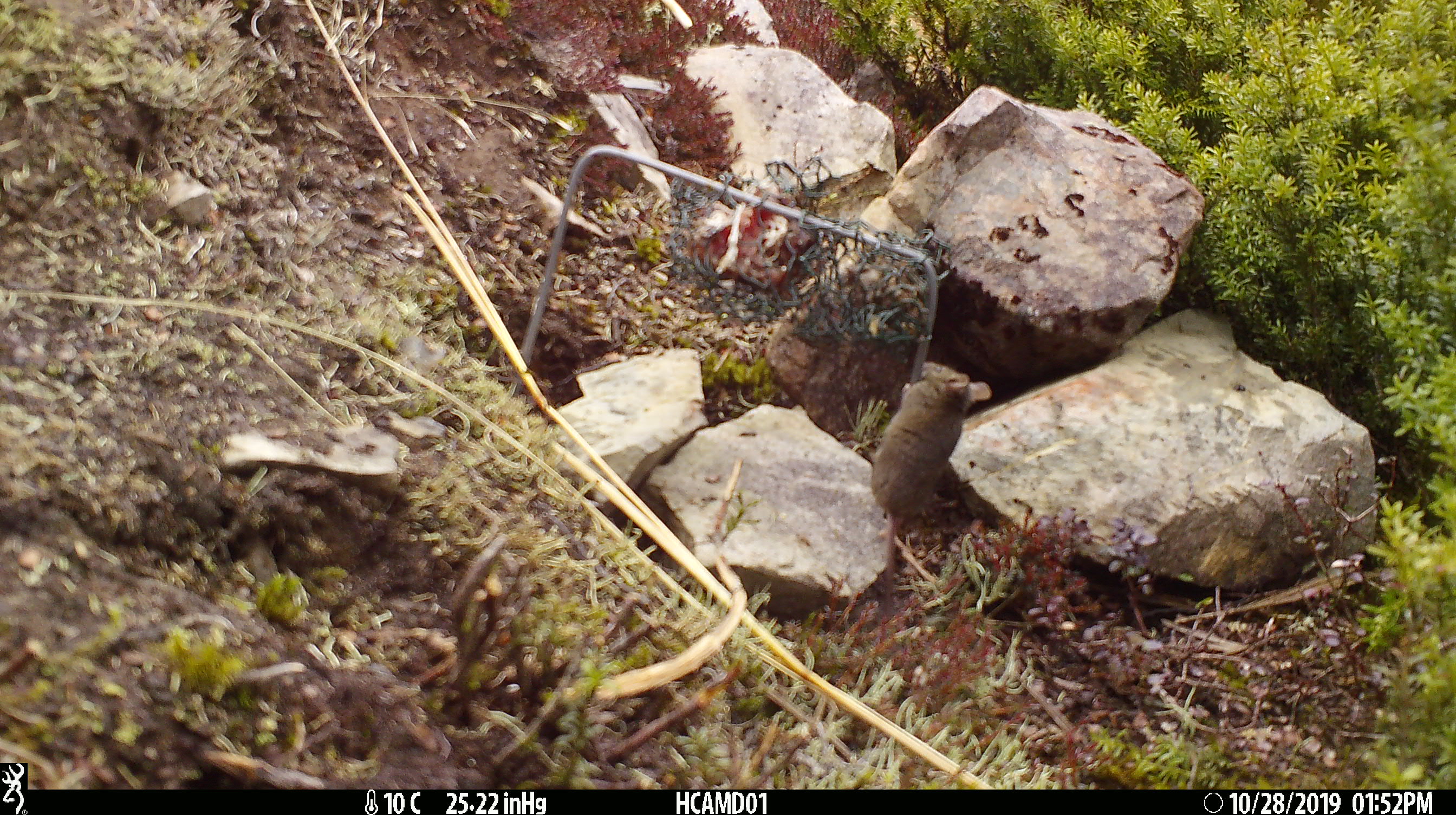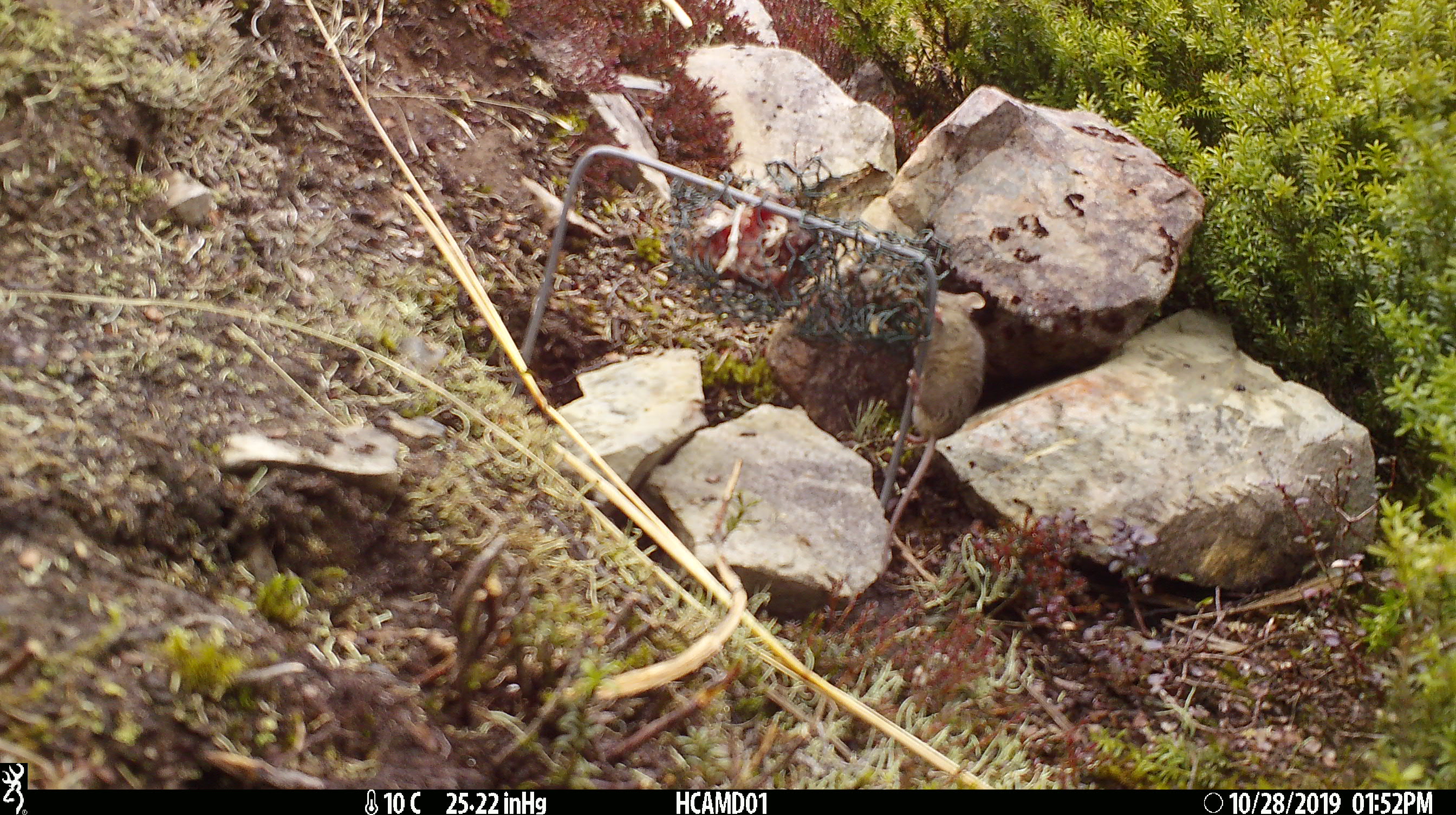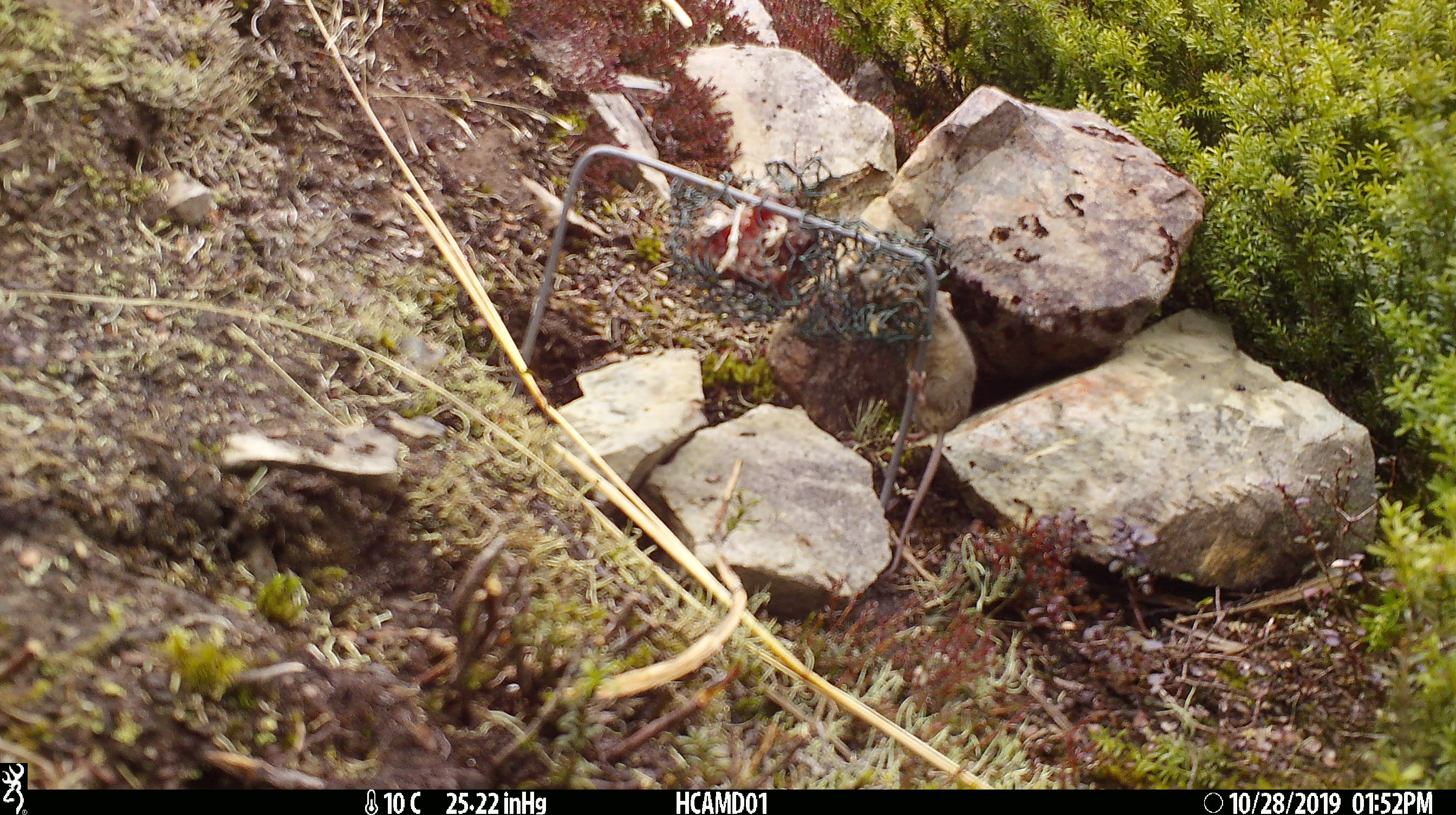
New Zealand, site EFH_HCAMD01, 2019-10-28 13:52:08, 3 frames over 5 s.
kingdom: Animalia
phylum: Chordata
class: Mammalia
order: Rodentia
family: Muridae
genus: Mus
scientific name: Mus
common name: mouse